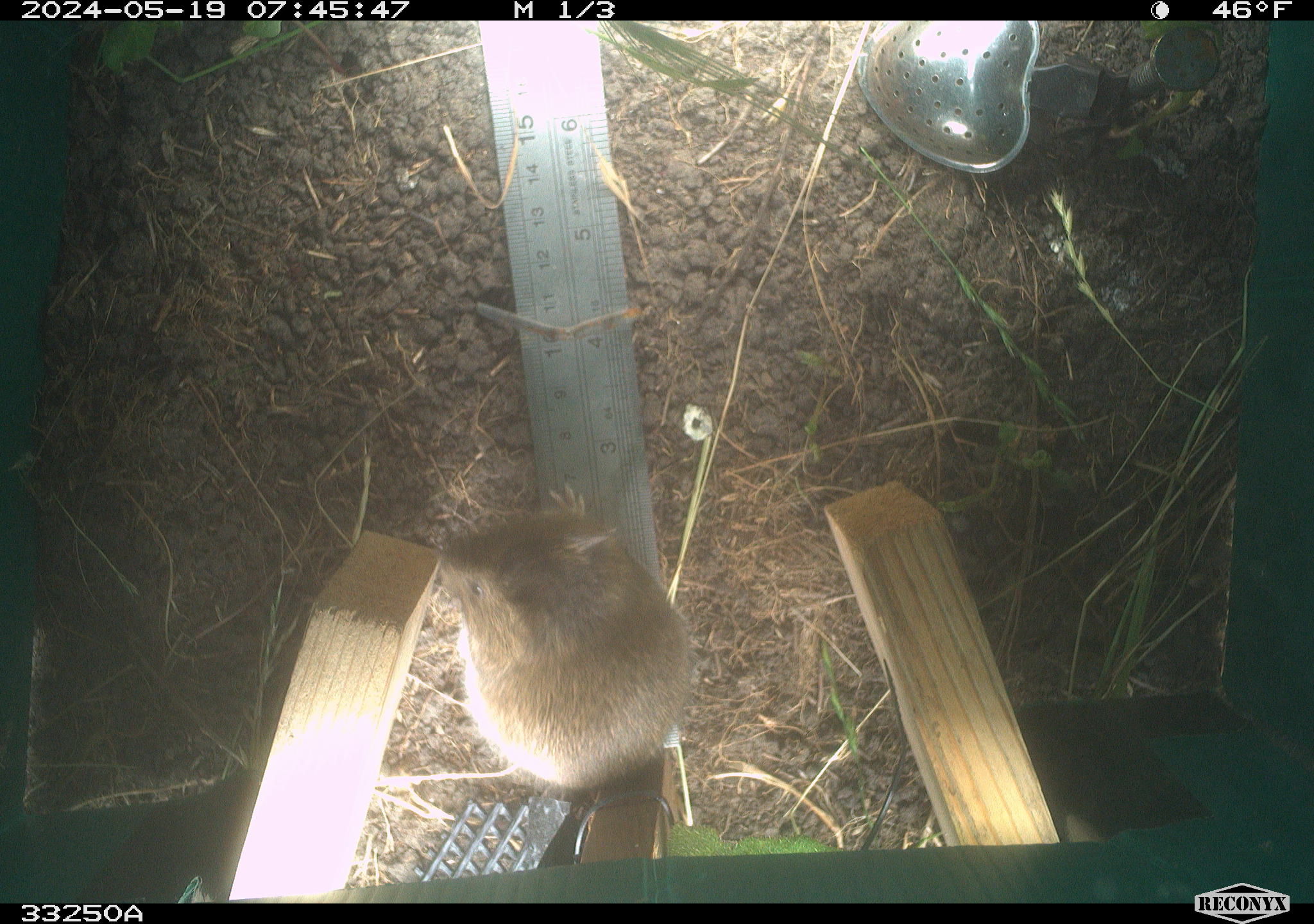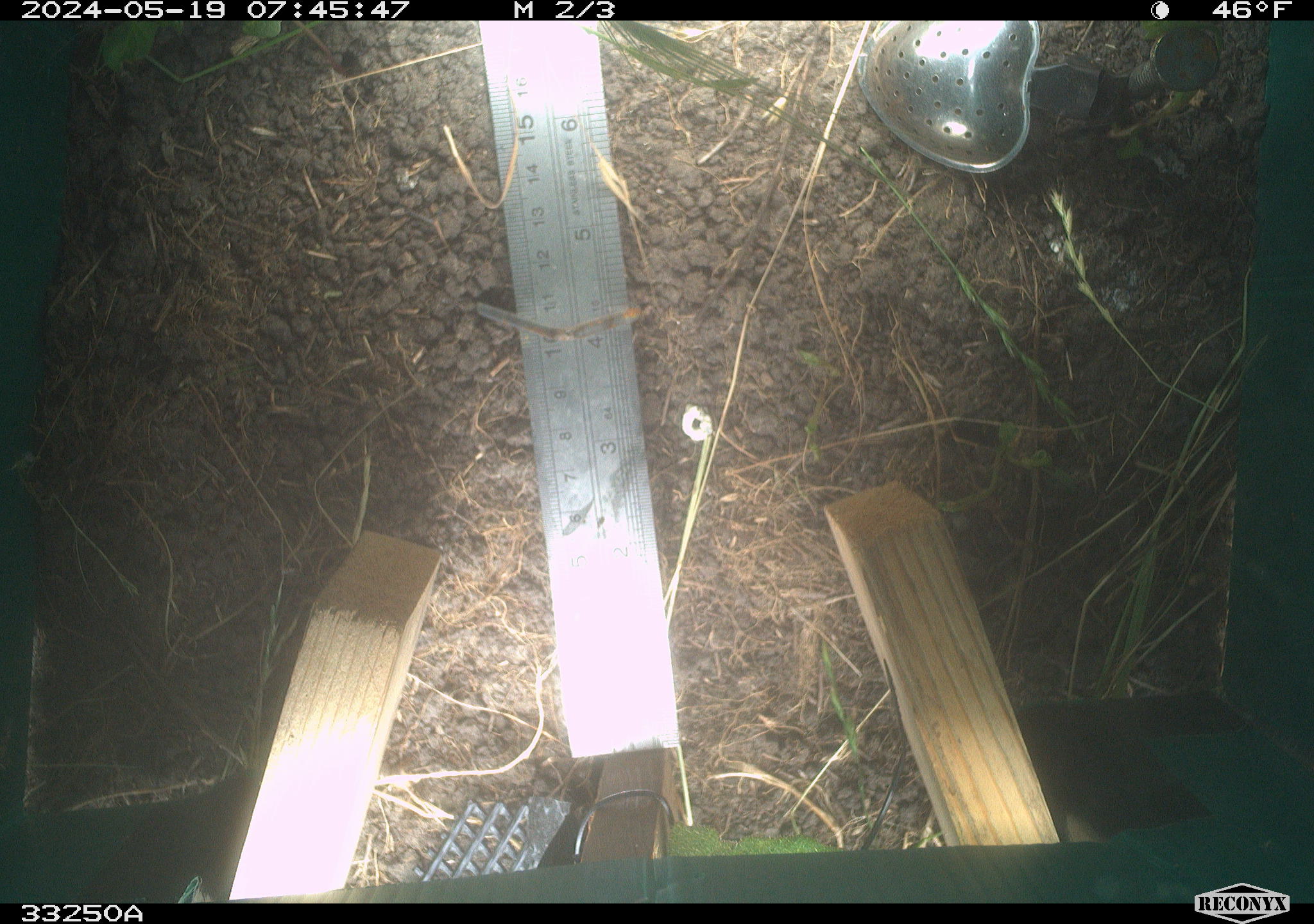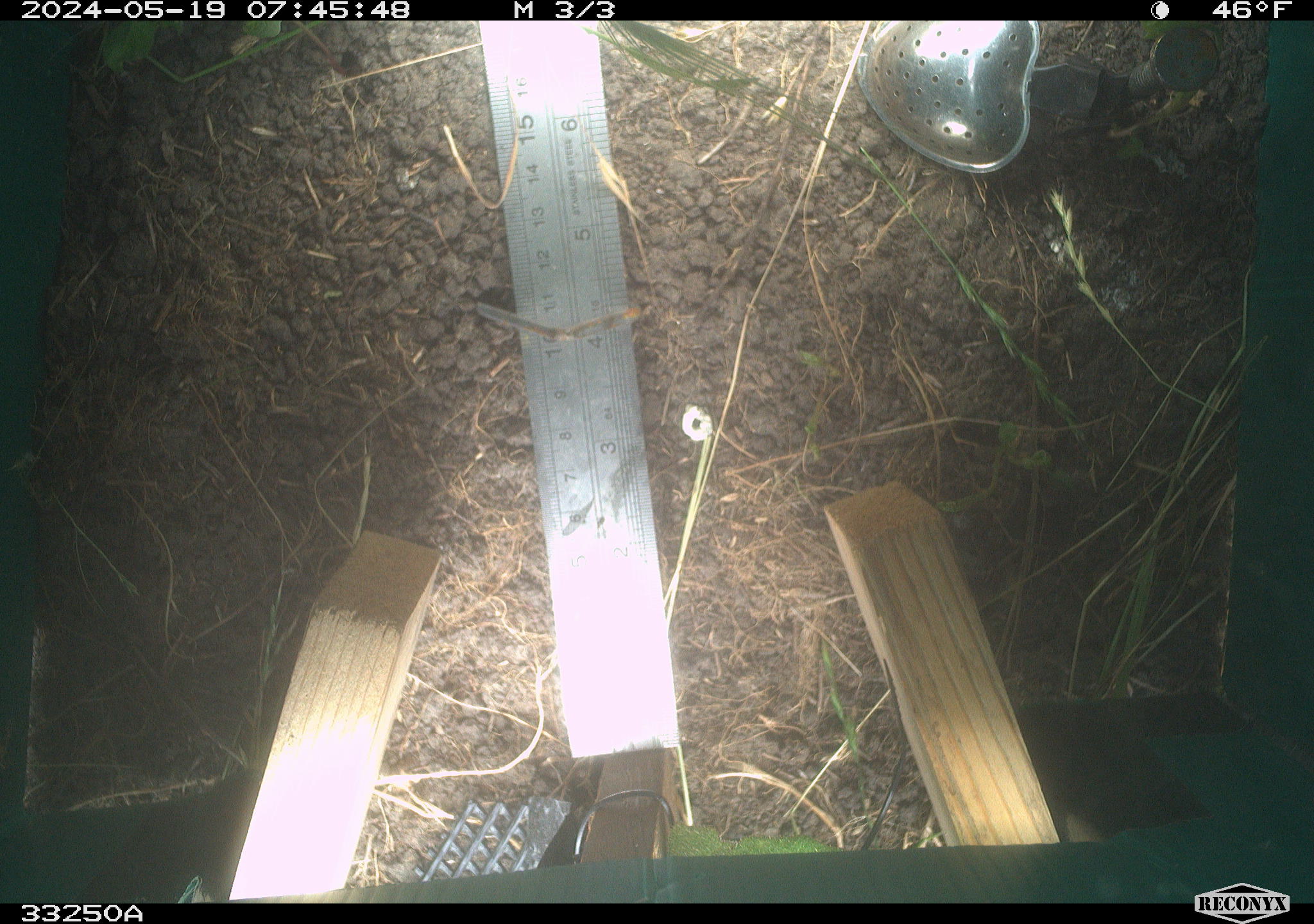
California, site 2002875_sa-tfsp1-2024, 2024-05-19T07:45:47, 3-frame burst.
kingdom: Animalia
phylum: Chordata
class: Mammalia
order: Rodentia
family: Cricetidae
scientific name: Arvicolinae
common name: voles, lemmings, and muskrats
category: arvicolinae subfamily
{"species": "arvicolinae subfamily (voles, lemmings, and muskrats) (Arvicolinae)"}